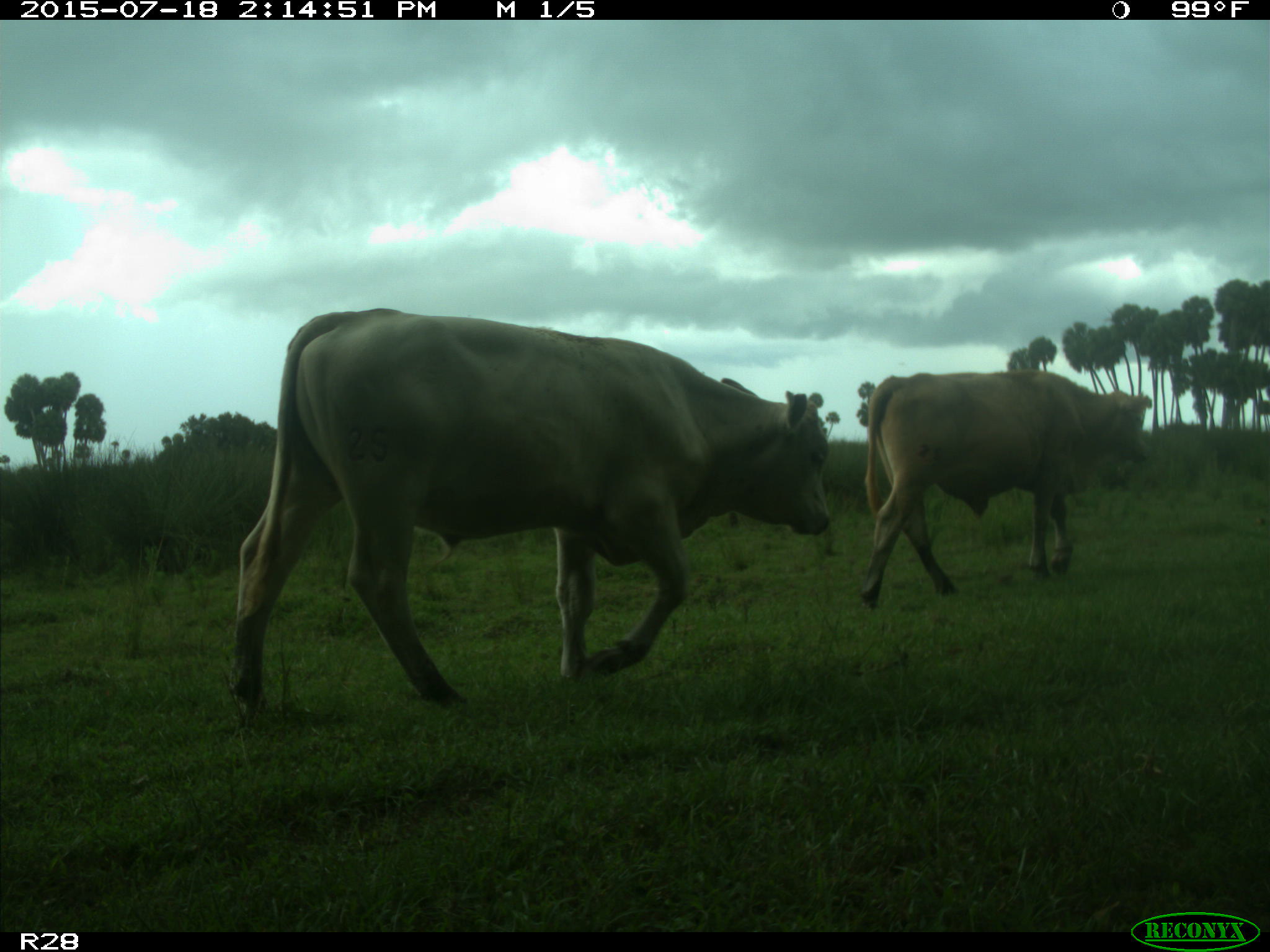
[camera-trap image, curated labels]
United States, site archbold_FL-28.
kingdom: Animalia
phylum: Chordata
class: Mammalia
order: Artiodactyla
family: Bovidae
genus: Bos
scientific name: Bos taurus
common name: domestic cow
Bos taurus (domestic cow).